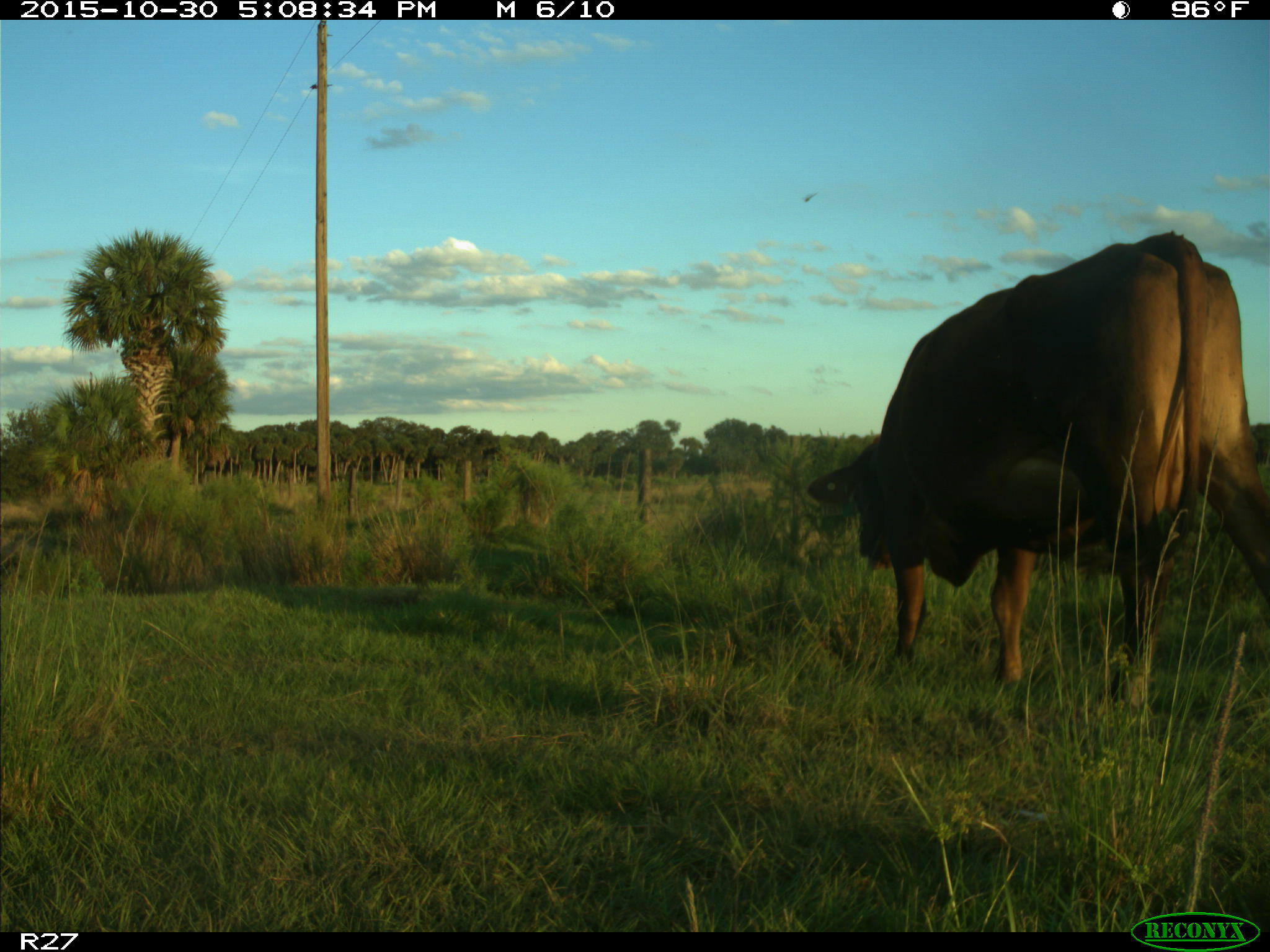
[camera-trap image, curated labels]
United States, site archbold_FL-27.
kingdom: Animalia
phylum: Chordata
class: Mammalia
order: Artiodactyla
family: Bovidae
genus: Bos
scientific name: Bos taurus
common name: domestic cow